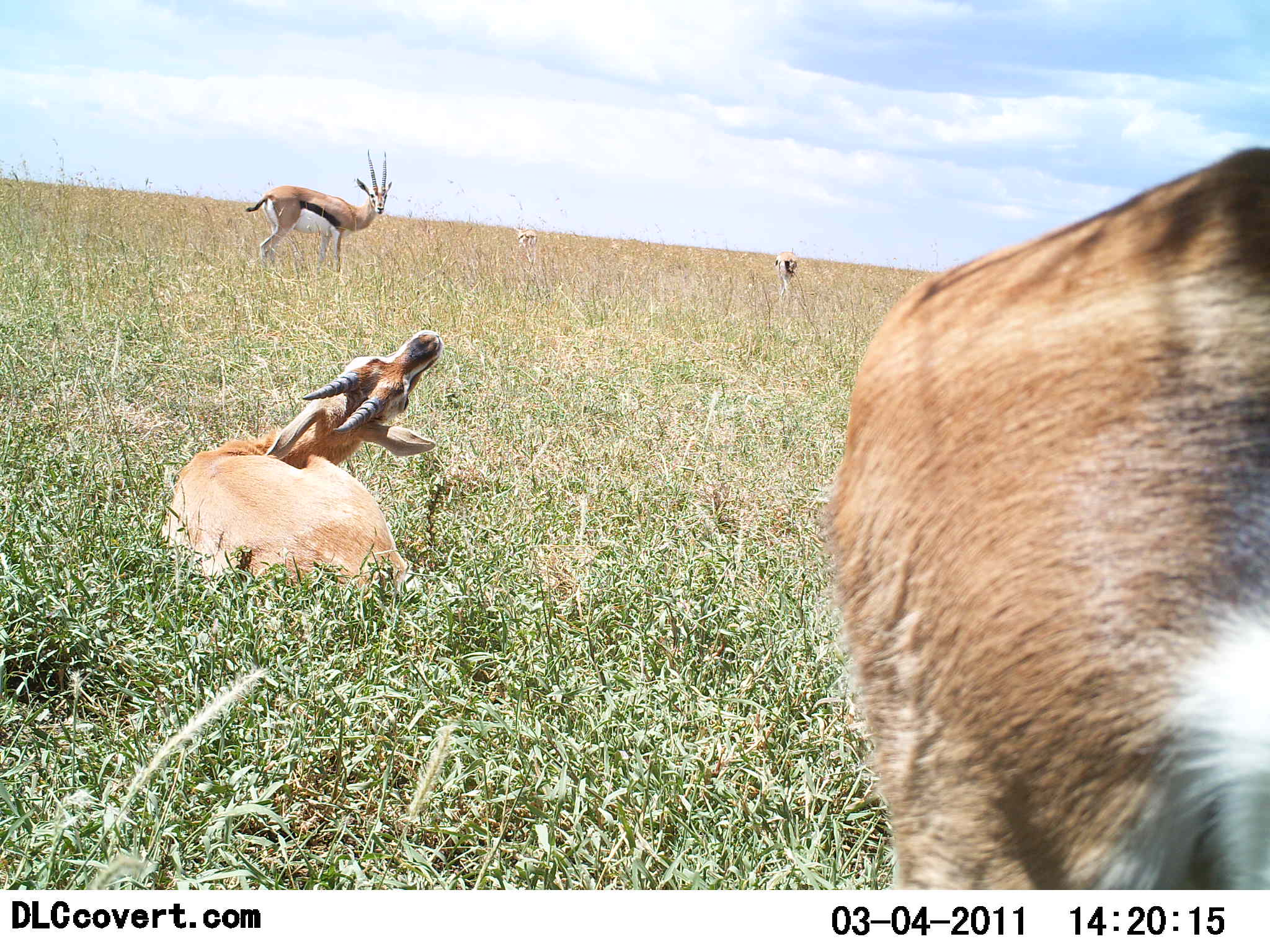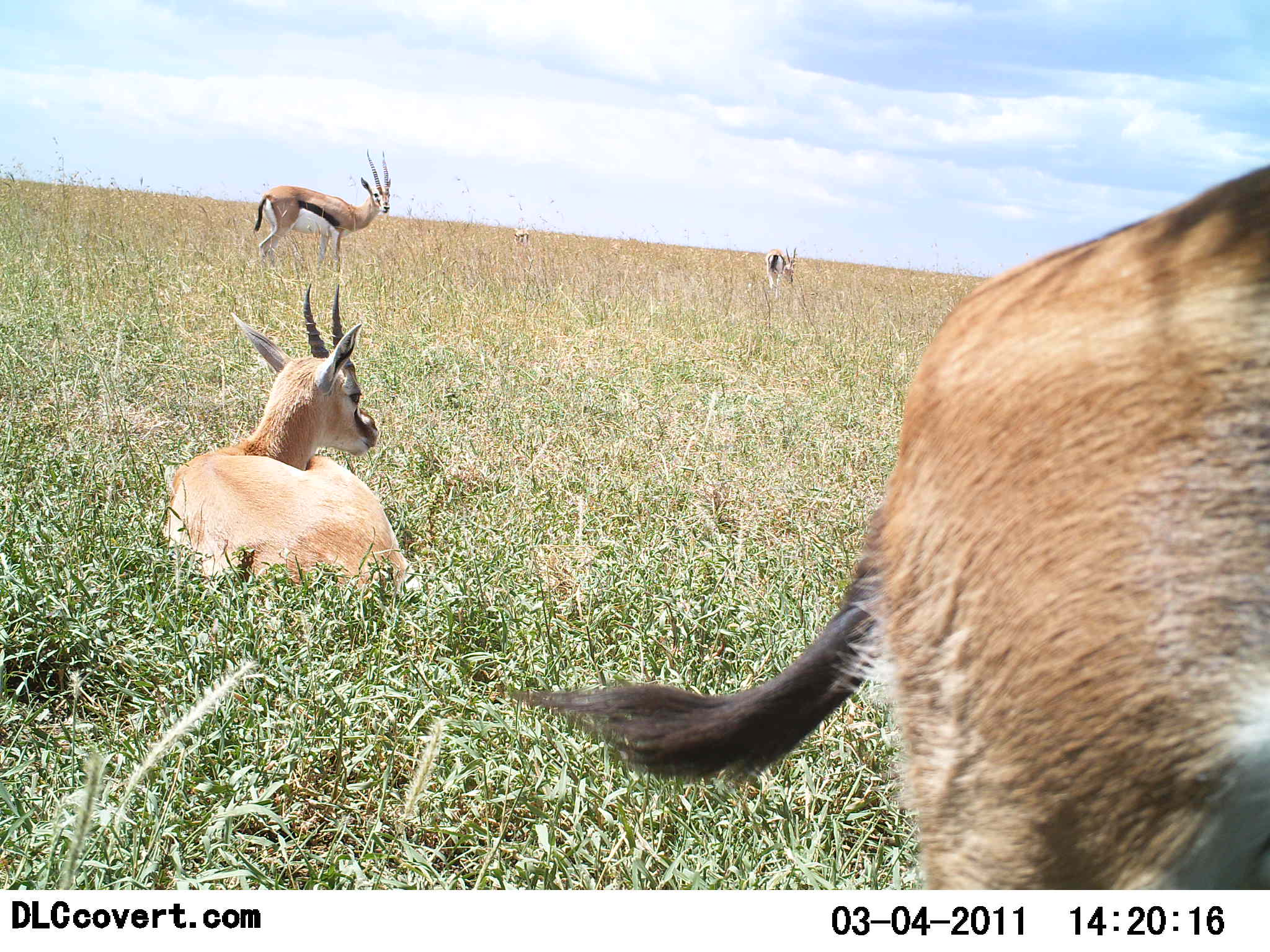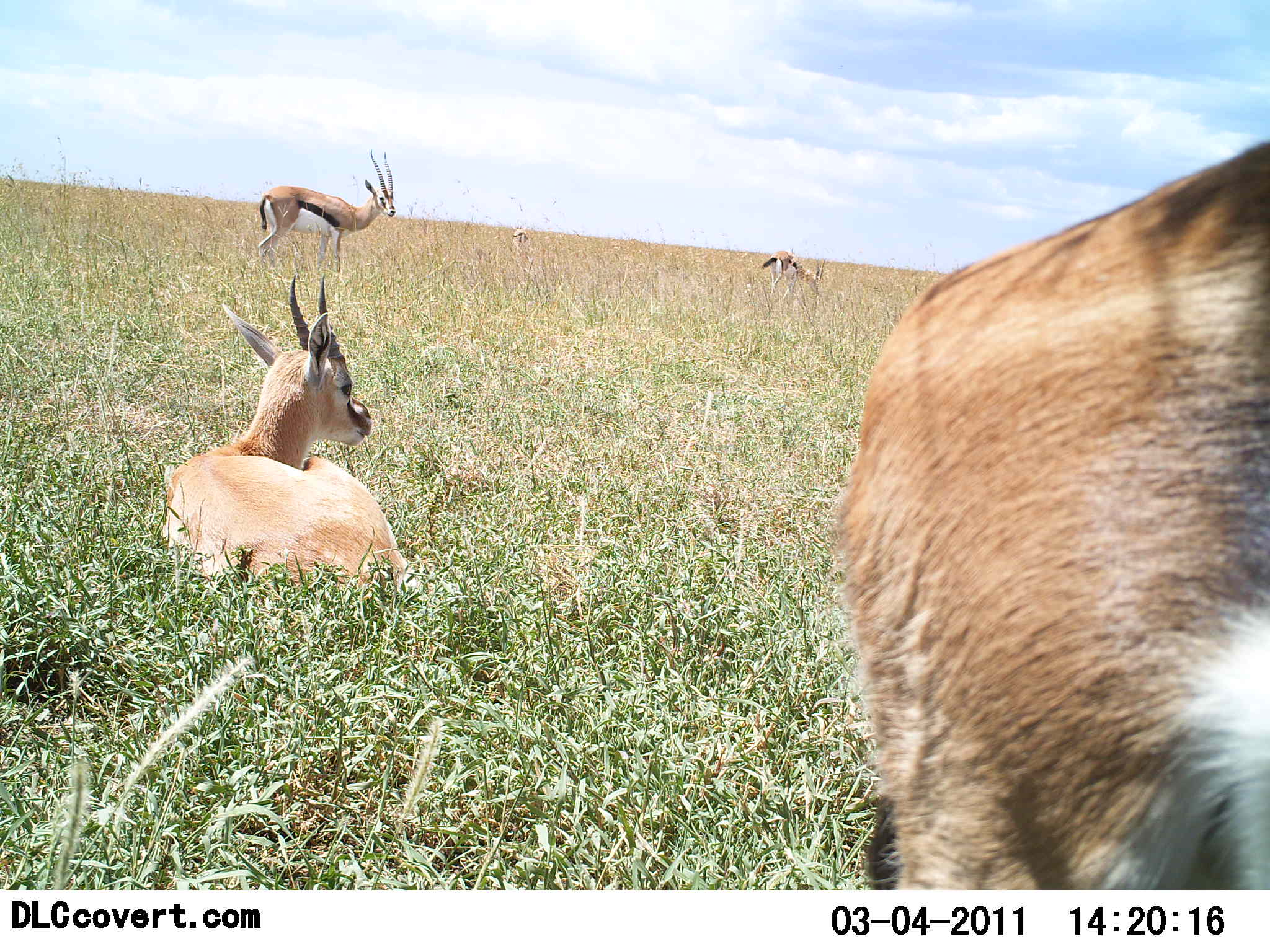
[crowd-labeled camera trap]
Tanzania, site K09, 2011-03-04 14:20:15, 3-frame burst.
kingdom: Animalia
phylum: Chordata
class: Mammalia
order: Artiodactyla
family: Bovidae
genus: Eudorcas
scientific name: Eudorcas thomsonii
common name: thomson's gazelle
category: gazellethomsons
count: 4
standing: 54%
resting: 92%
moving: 0%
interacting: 0%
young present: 8%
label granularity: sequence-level